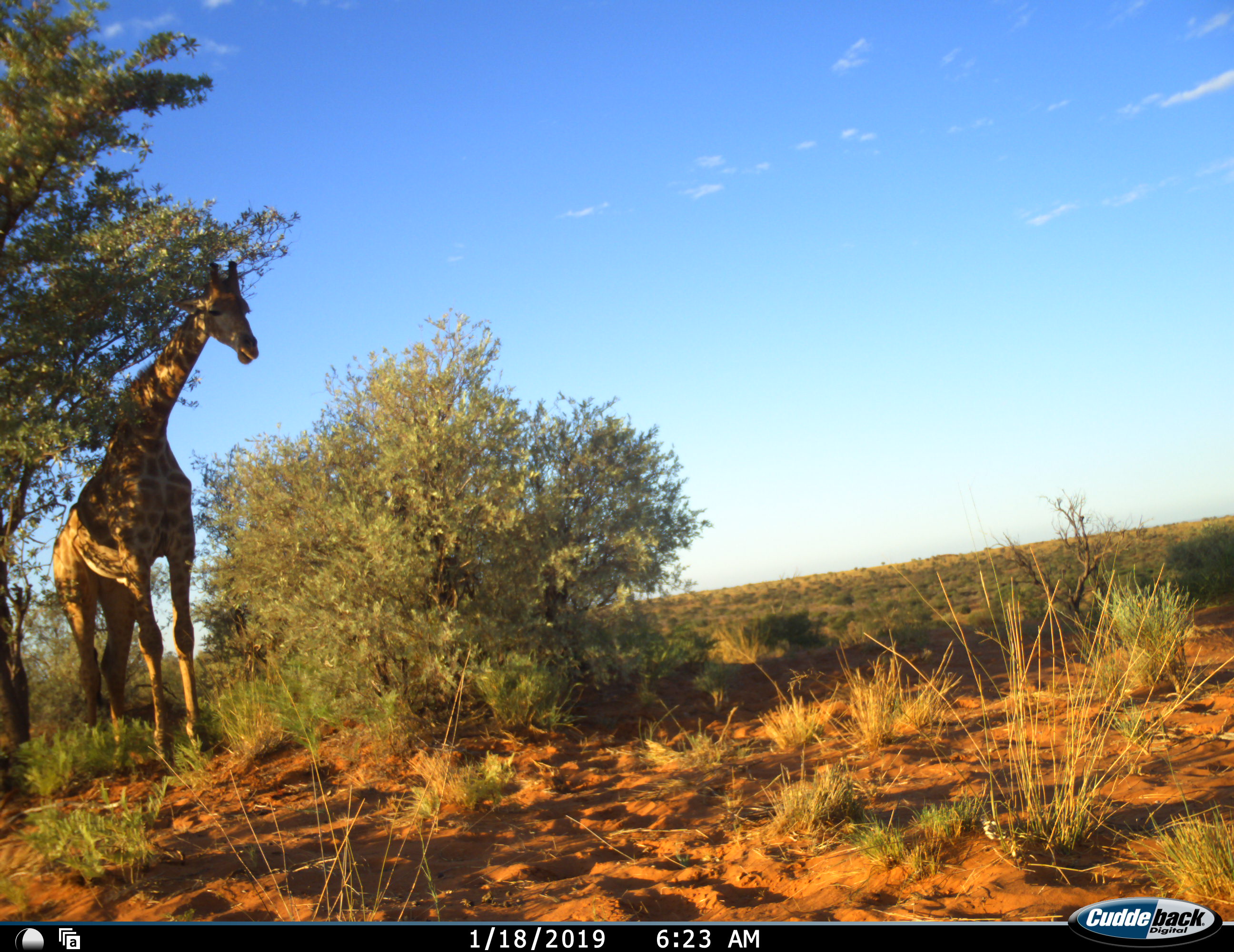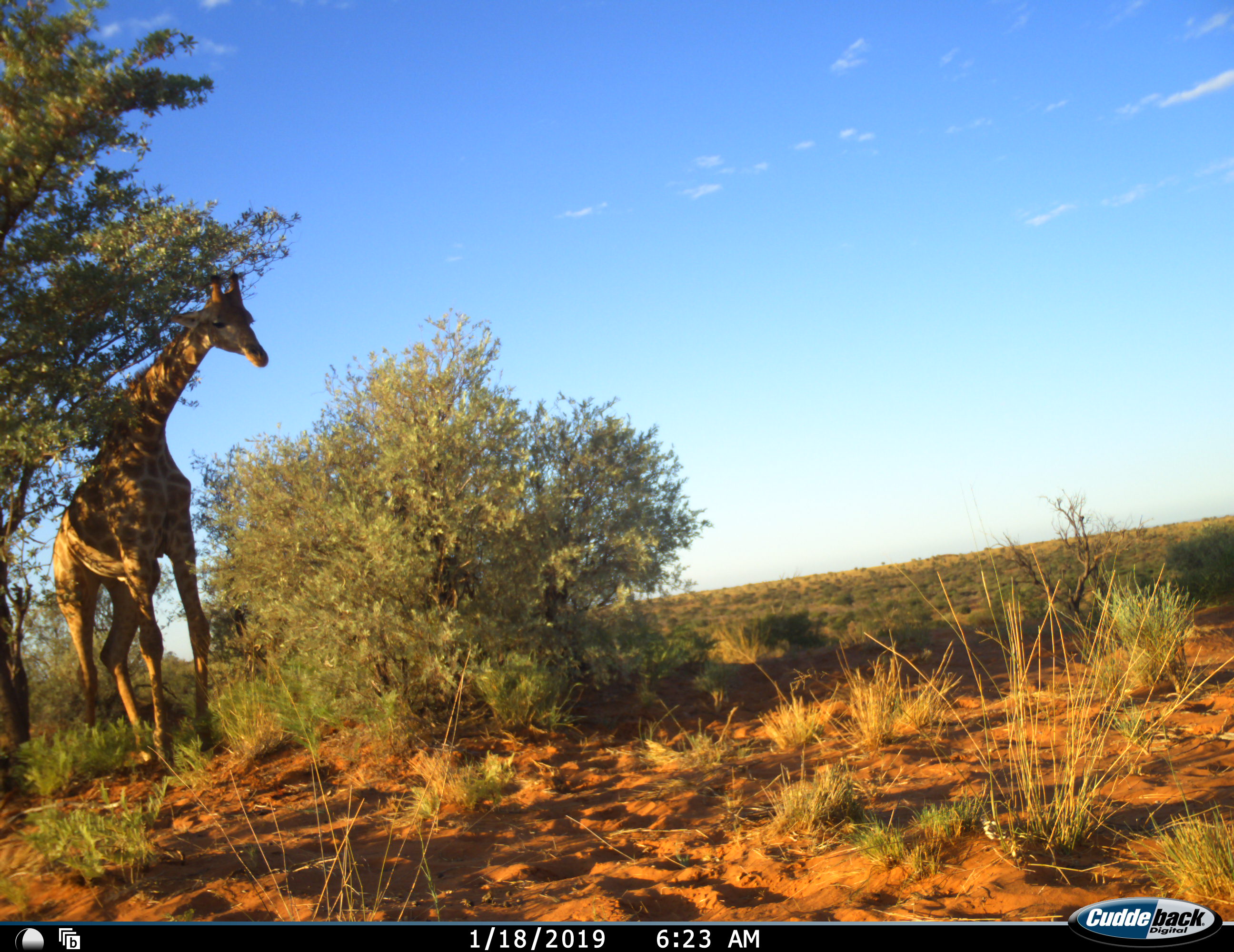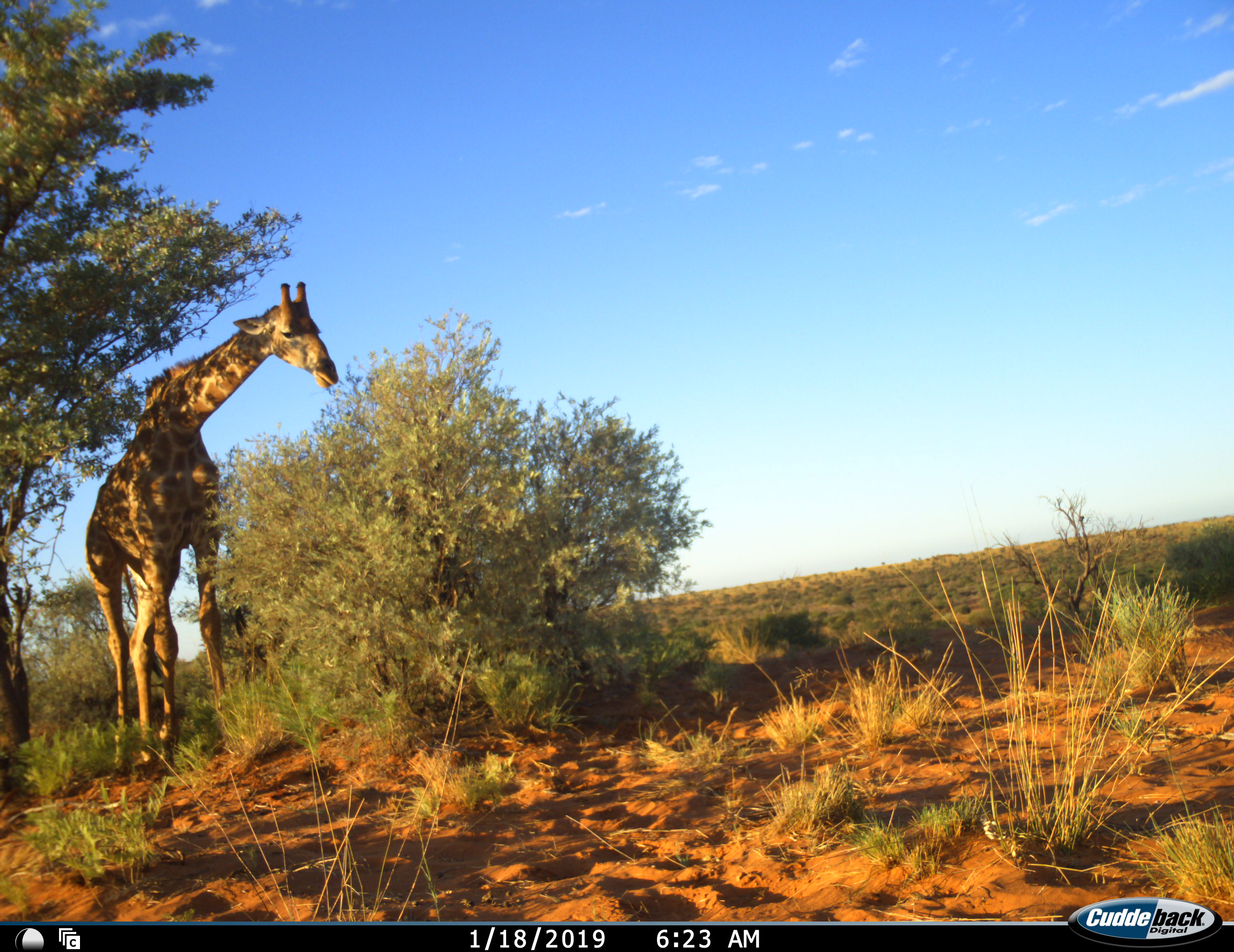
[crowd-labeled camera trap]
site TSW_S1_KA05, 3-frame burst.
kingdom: Animalia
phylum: Chordata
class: Mammalia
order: Artiodactyla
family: Giraffidae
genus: Giraffa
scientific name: Giraffa camelopardalis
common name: giraffe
Giraffe (Giraffa camelopardalis), count 1. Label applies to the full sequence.